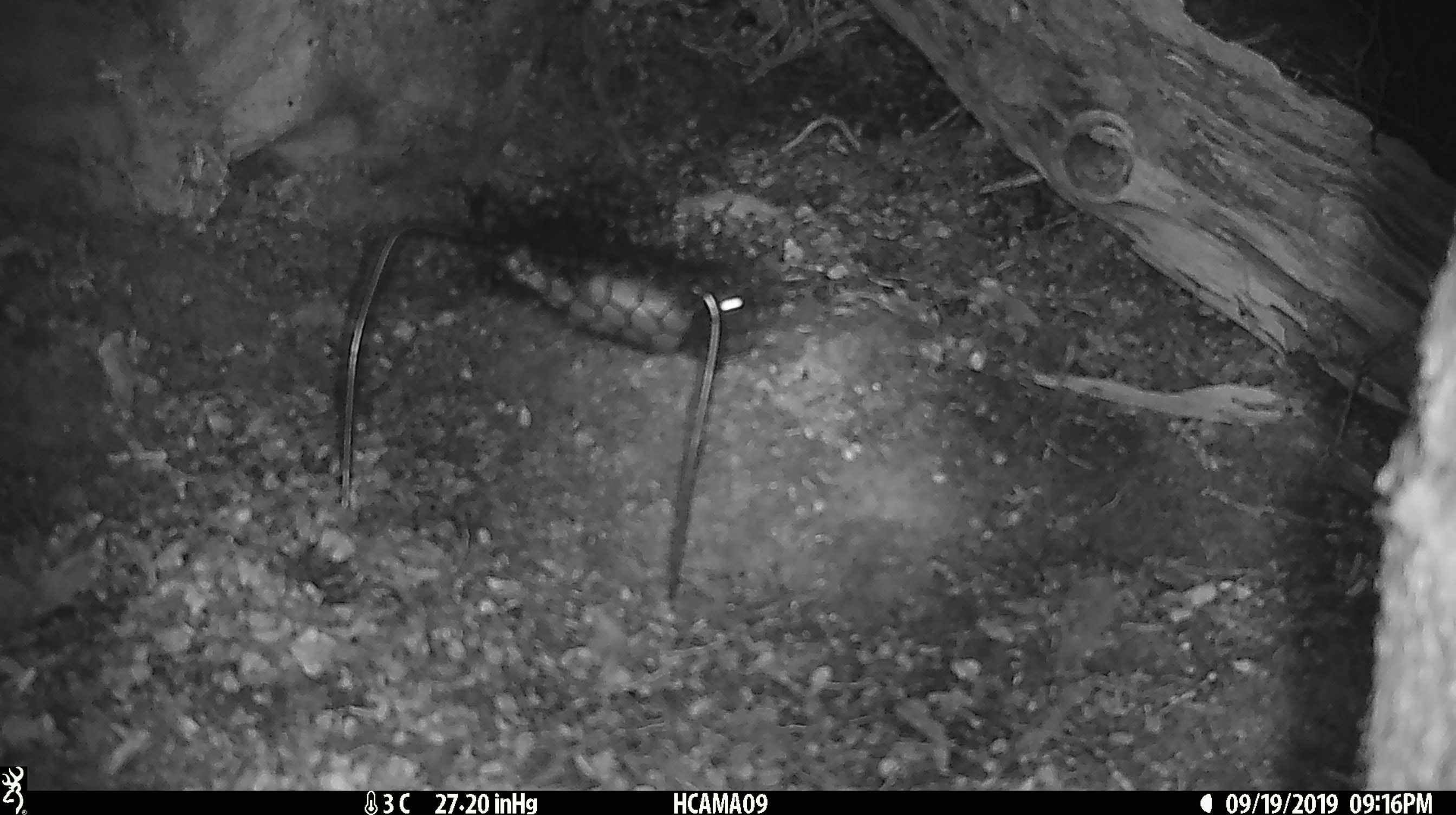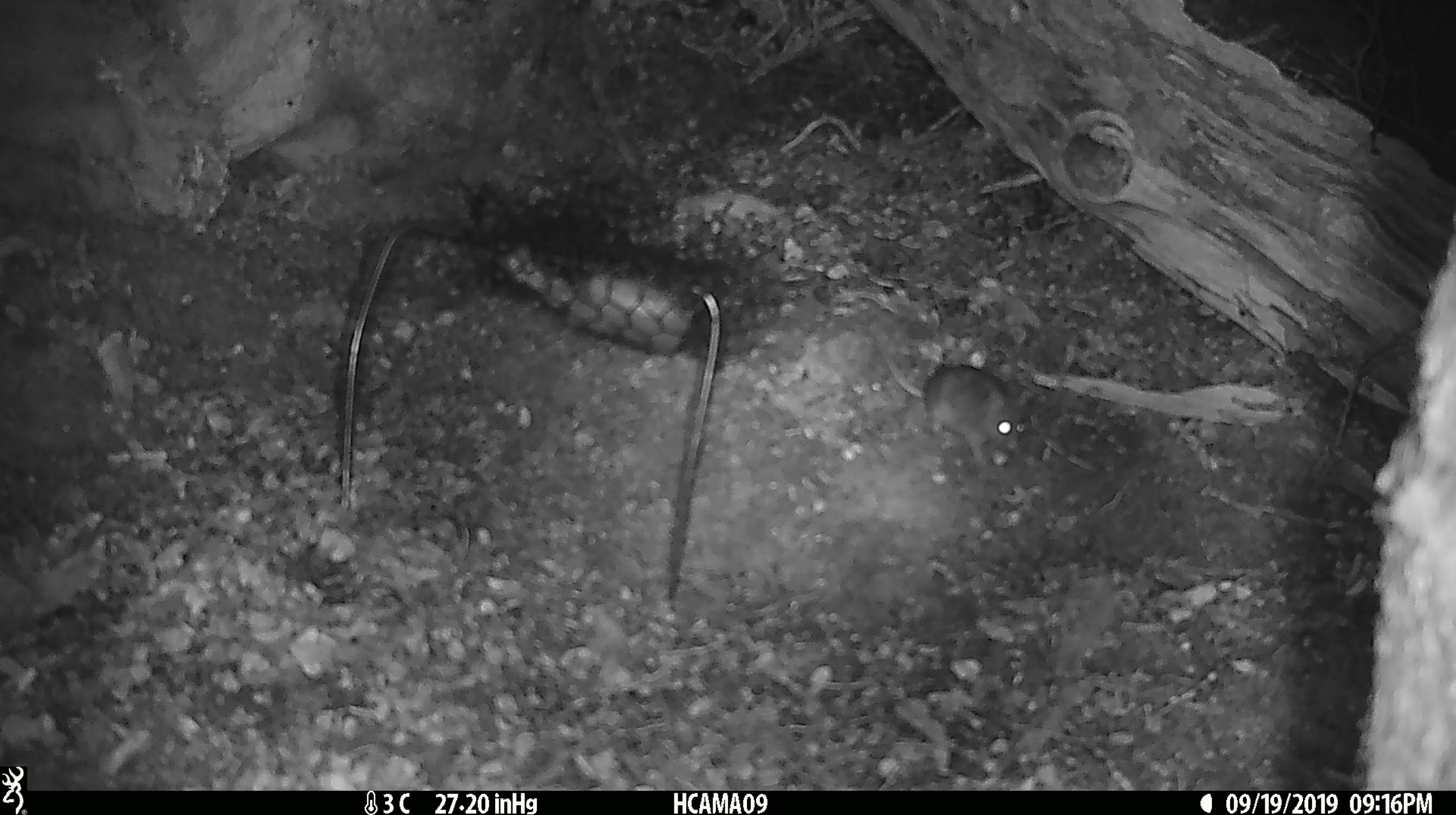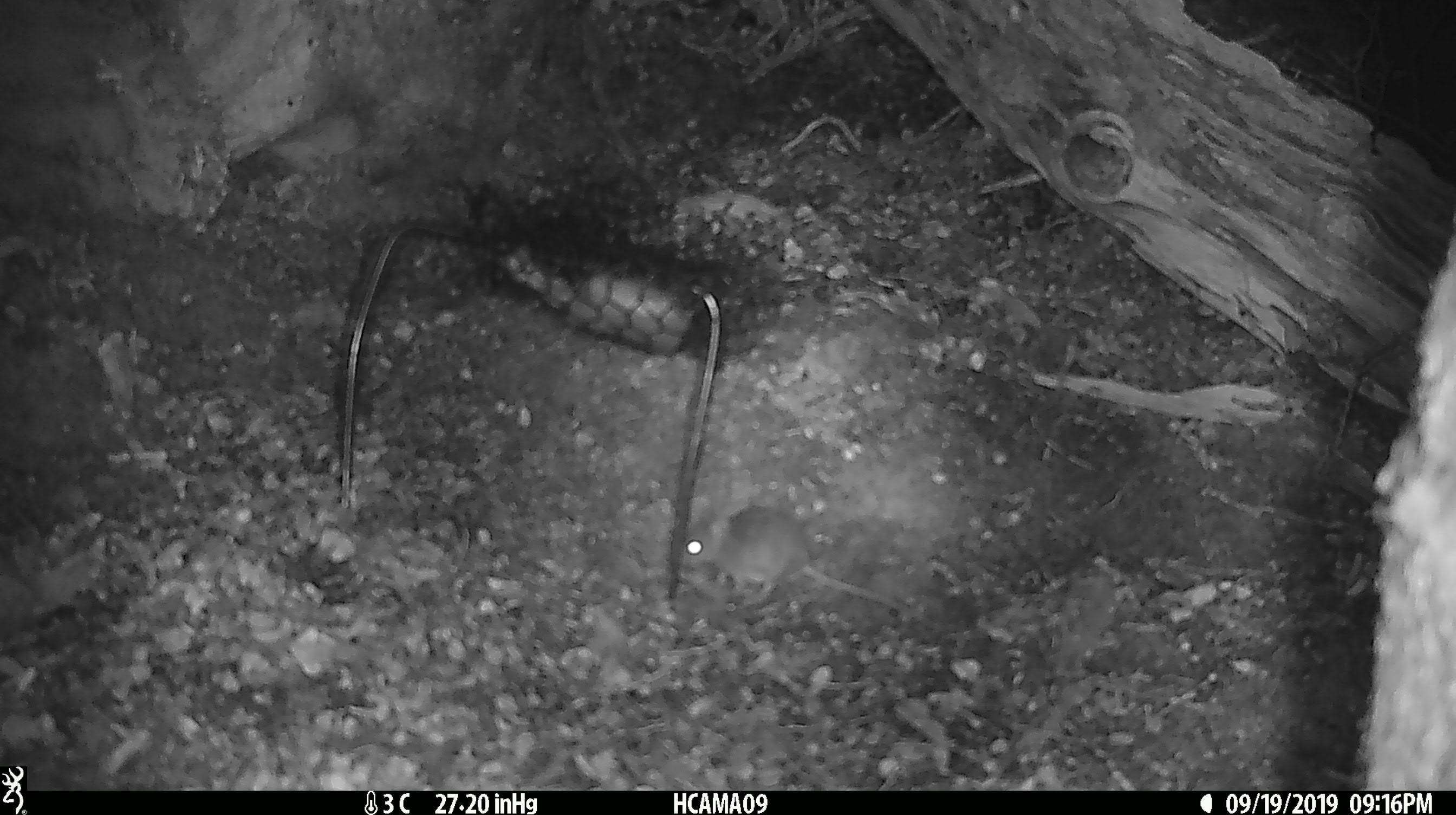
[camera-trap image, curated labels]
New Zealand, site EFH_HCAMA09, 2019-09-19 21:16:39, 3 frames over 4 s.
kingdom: Animalia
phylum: Chordata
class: Mammalia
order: Rodentia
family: Muridae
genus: Mus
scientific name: Mus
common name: mouse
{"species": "mouse (Mus)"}